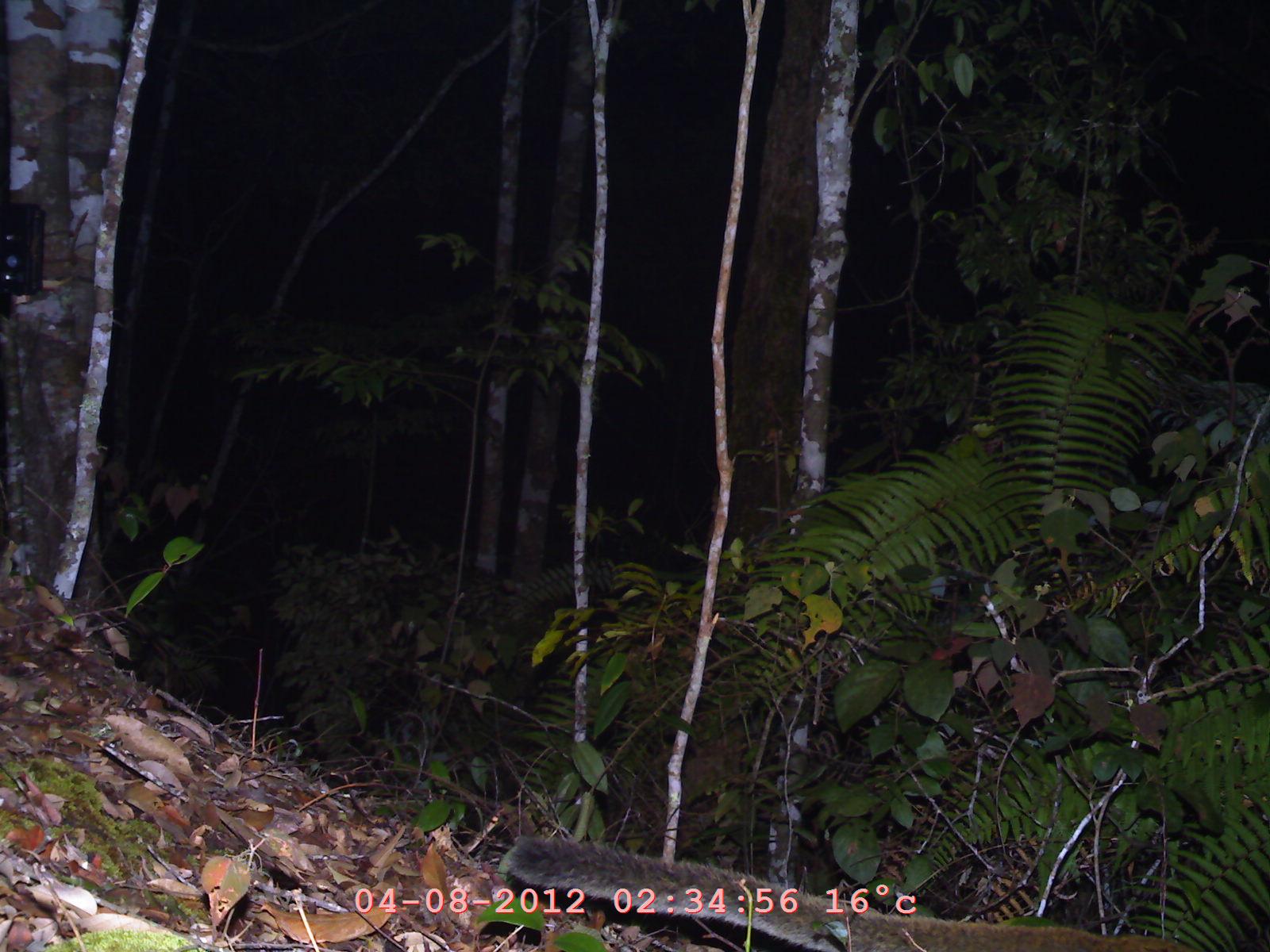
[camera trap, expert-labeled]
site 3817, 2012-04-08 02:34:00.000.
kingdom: Animalia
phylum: Chordata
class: Mammalia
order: Carnivora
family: Viverridae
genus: Paguma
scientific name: Paguma larvata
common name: masked palm civet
Paguma larvata (masked palm civet), count 1.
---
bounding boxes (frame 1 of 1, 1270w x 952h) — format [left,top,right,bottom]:
paguma larvata: [505,830,1204,952]